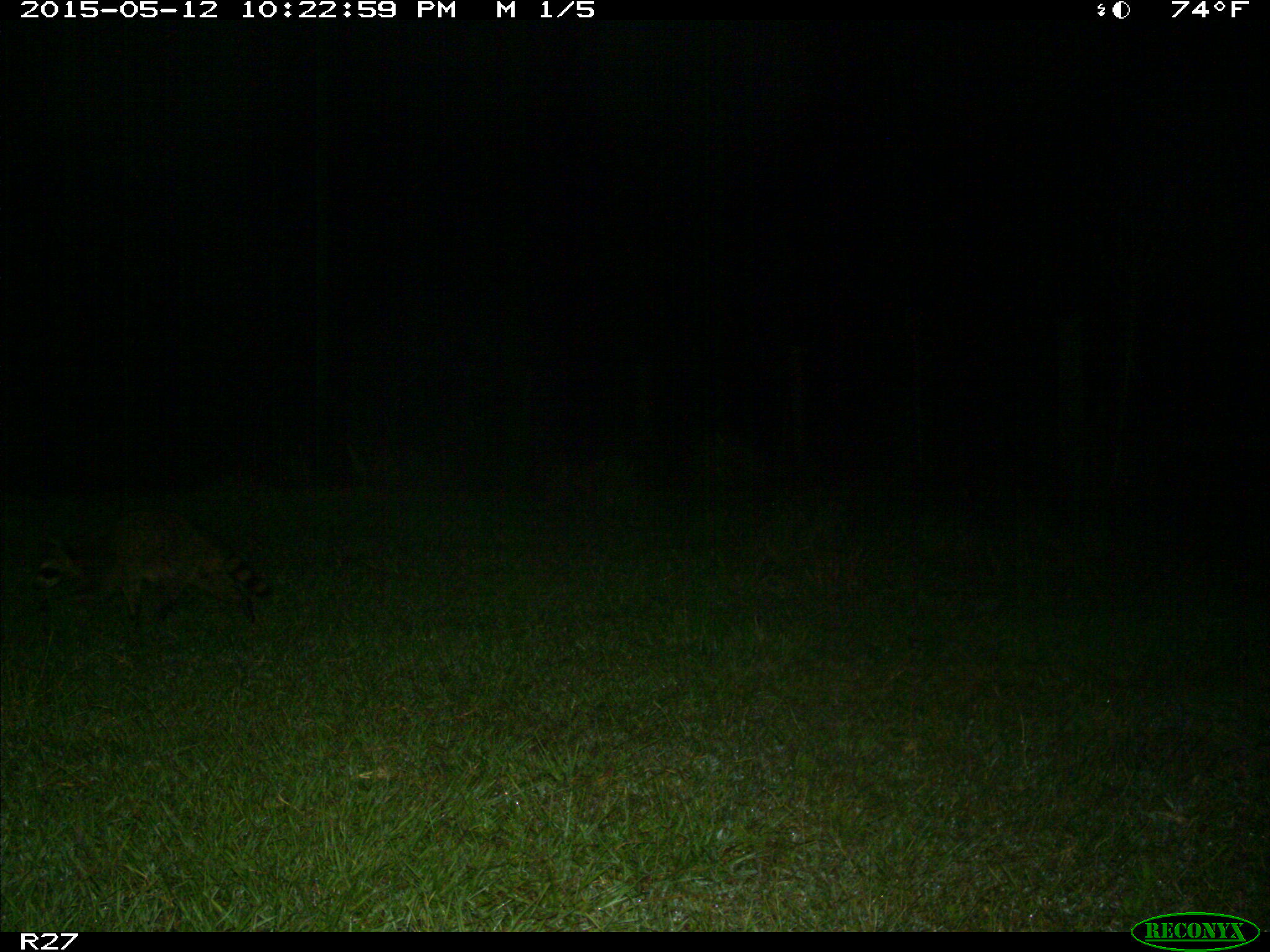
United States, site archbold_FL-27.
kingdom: Animalia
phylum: Chordata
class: Mammalia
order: Carnivora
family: Procyonidae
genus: Procyon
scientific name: Procyon lotor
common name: common raccoon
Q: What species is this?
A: Procyon lotor (common raccoon).